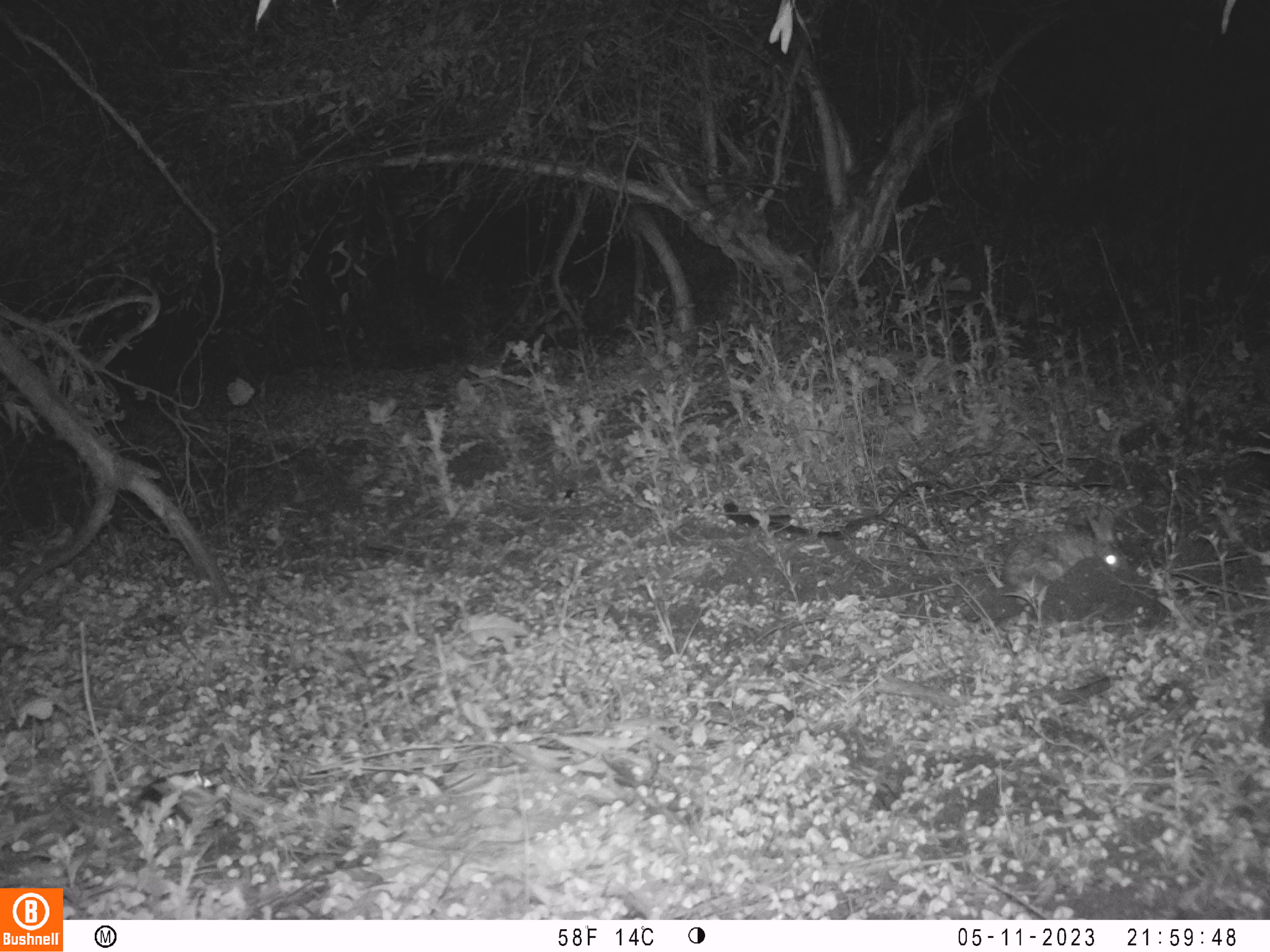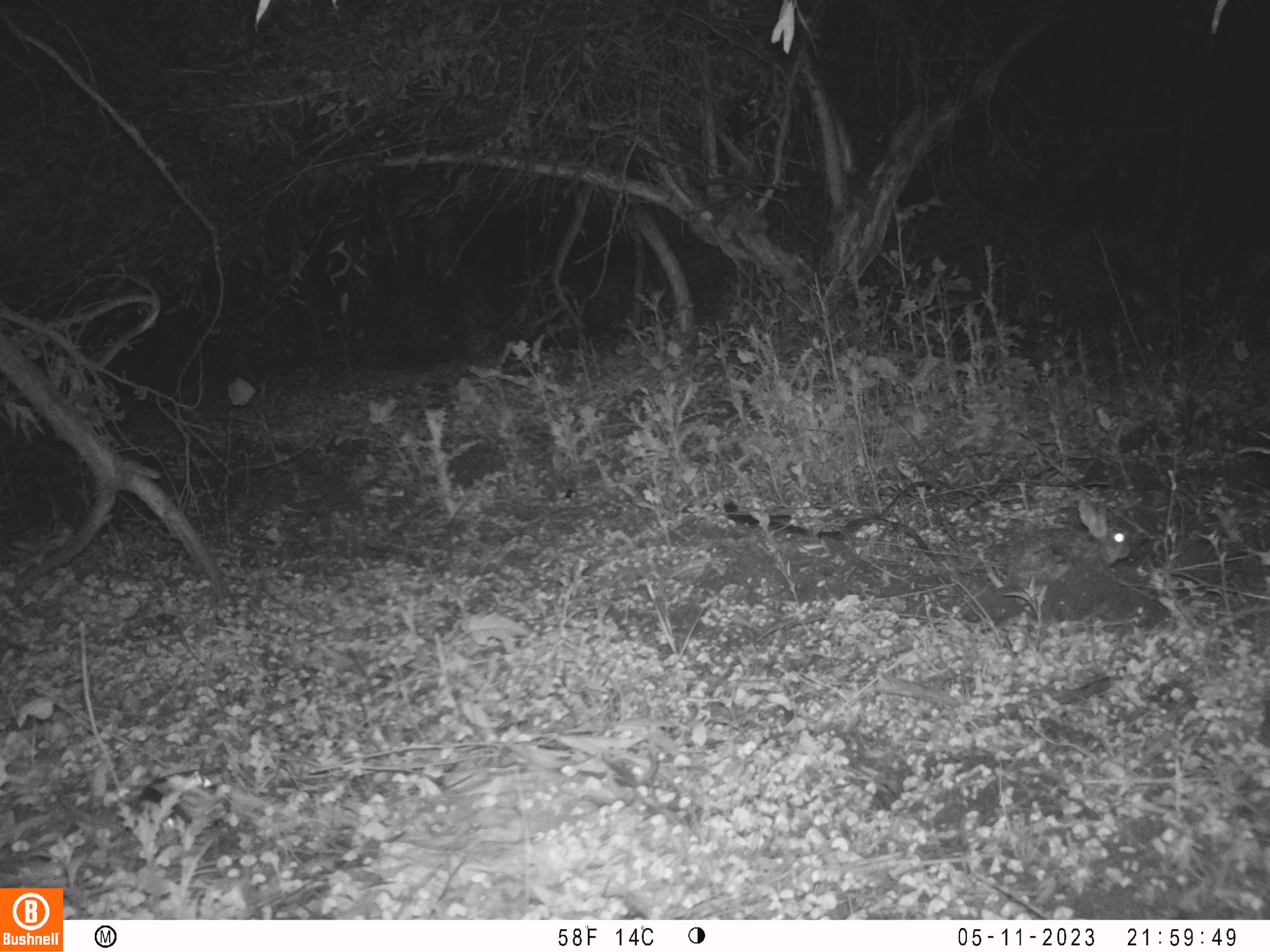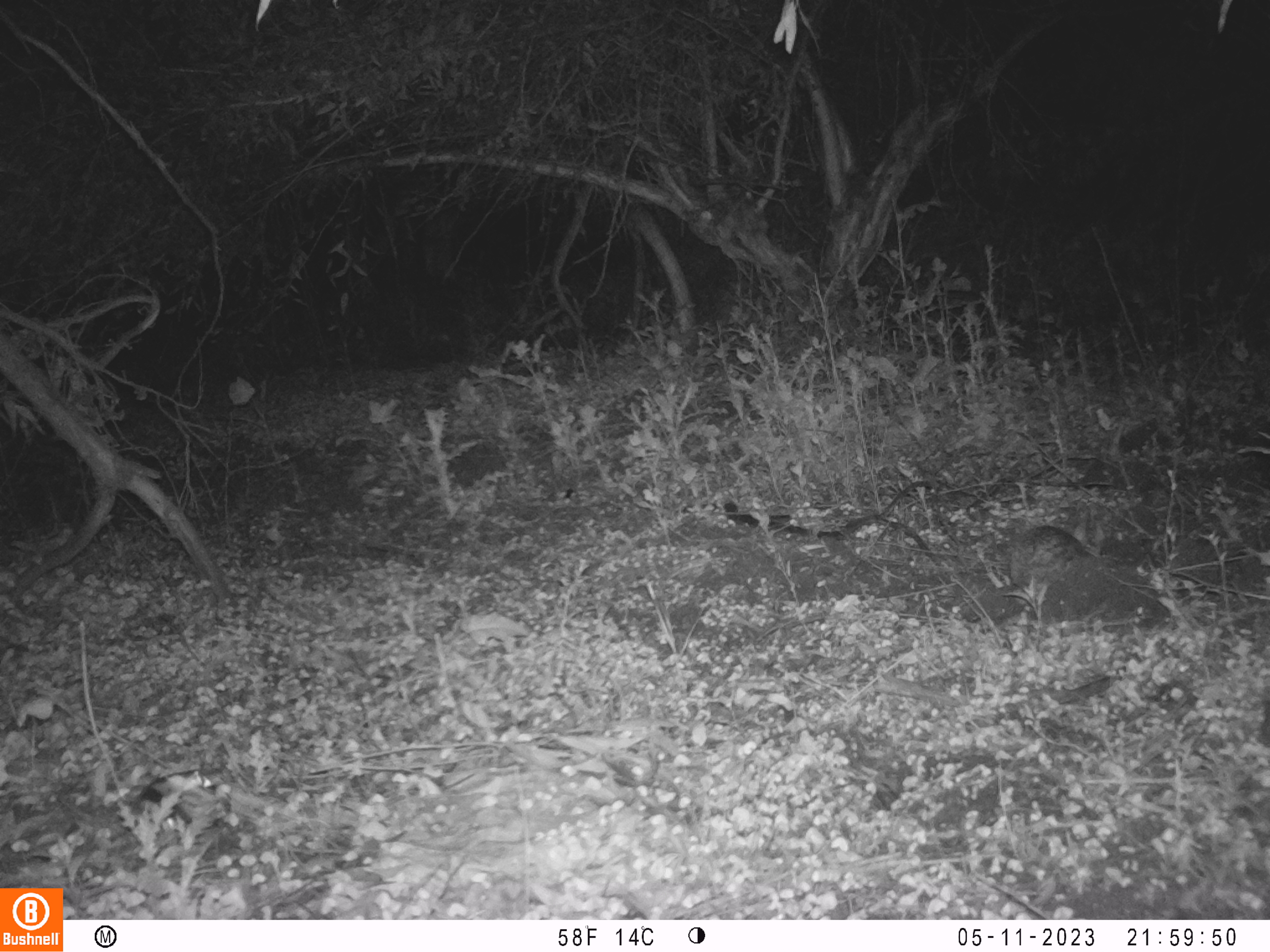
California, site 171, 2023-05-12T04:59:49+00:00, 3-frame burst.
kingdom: Animalia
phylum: Chordata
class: Mammalia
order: Lagomorpha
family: Leporidae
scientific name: Leporidae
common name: rabbit